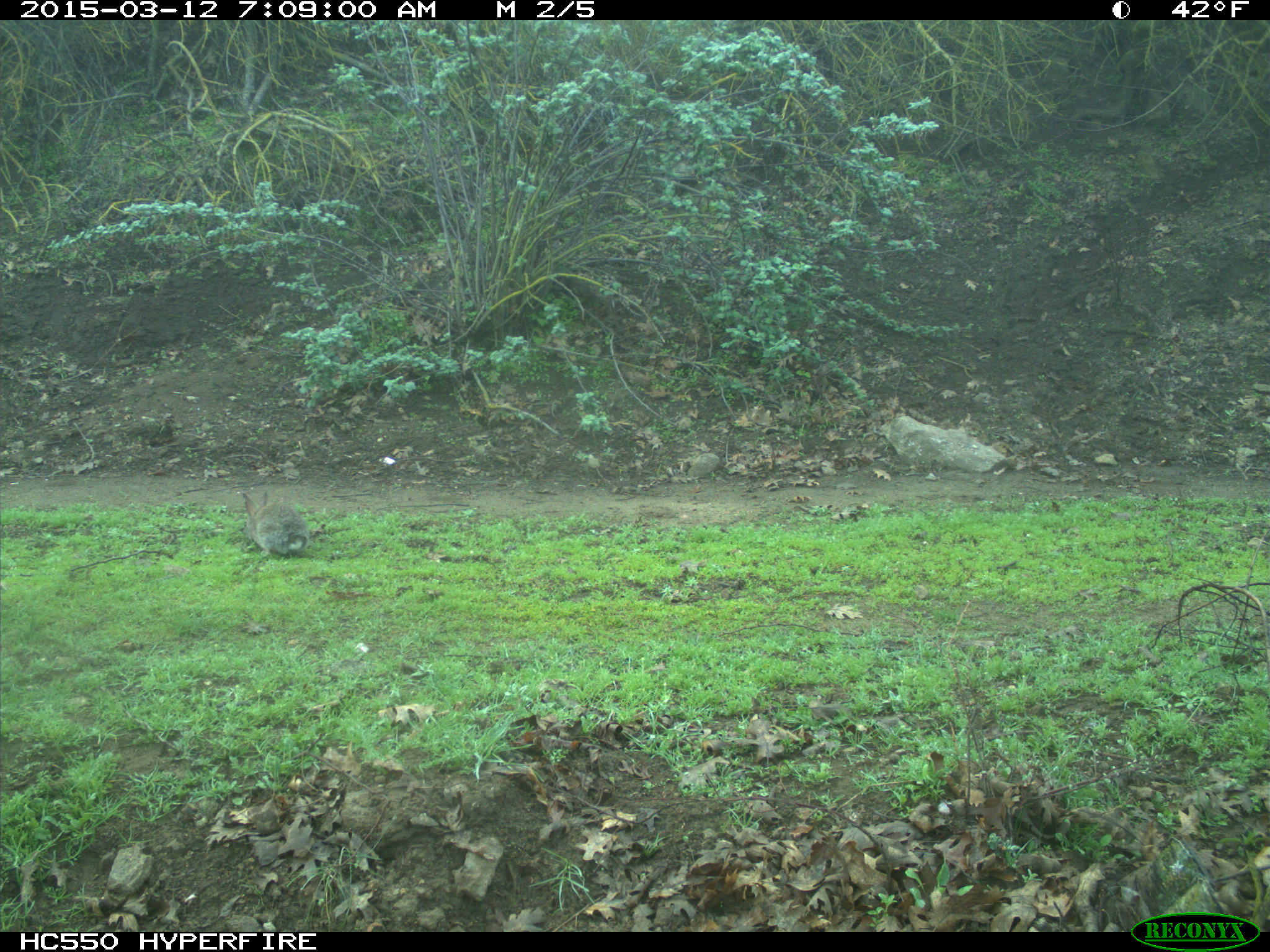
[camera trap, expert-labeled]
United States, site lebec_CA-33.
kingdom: Animalia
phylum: Chordata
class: Mammalia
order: Lagomorpha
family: Leporidae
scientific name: Leporidae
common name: rabbits and hares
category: unidentified rabbit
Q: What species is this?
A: Unidentified rabbit (rabbits and hares) (Leporidae).